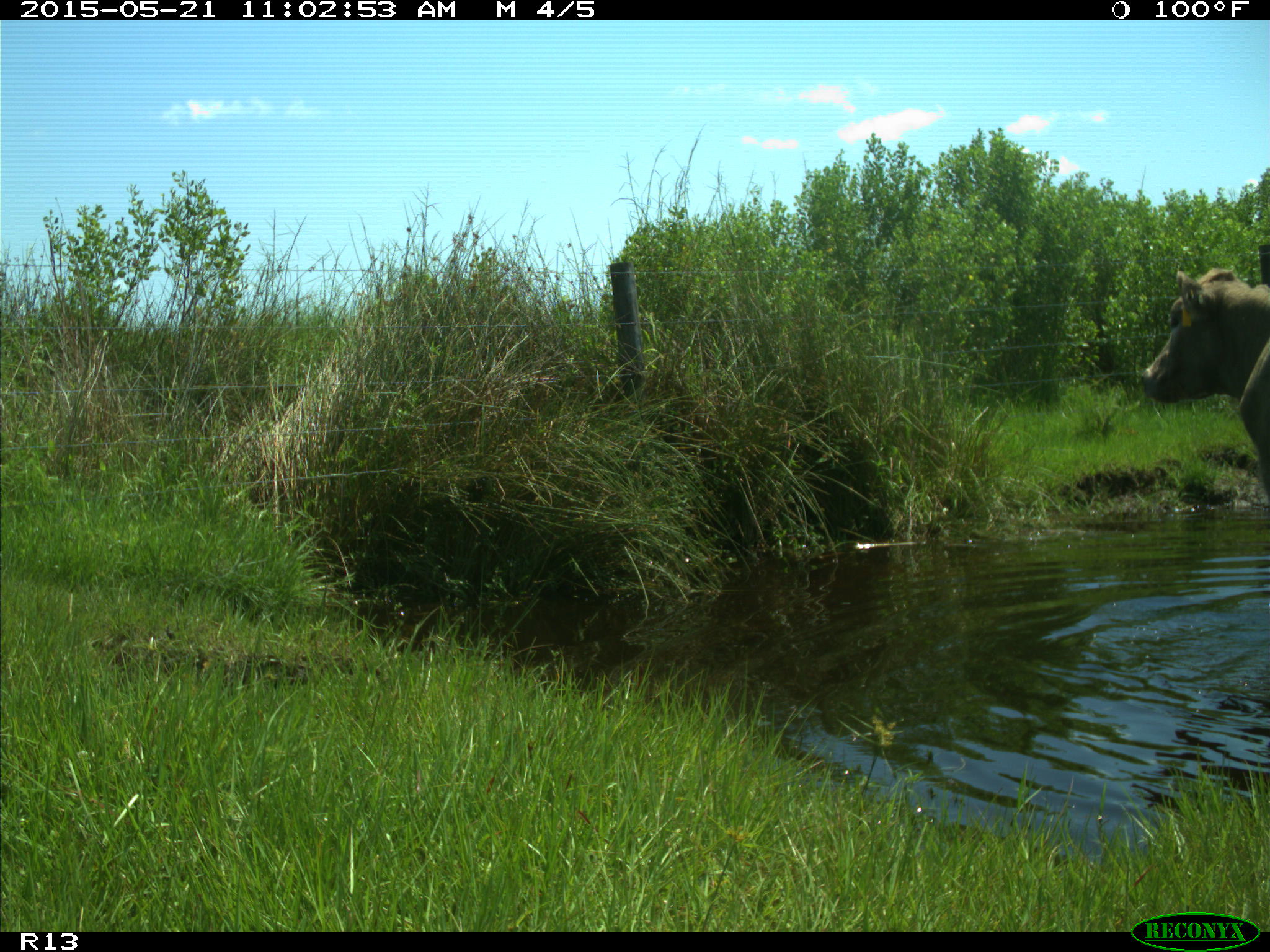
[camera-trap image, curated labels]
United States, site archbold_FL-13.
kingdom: Animalia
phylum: Chordata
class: Mammalia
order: Artiodactyla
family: Bovidae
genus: Bos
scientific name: Bos taurus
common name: domestic cow